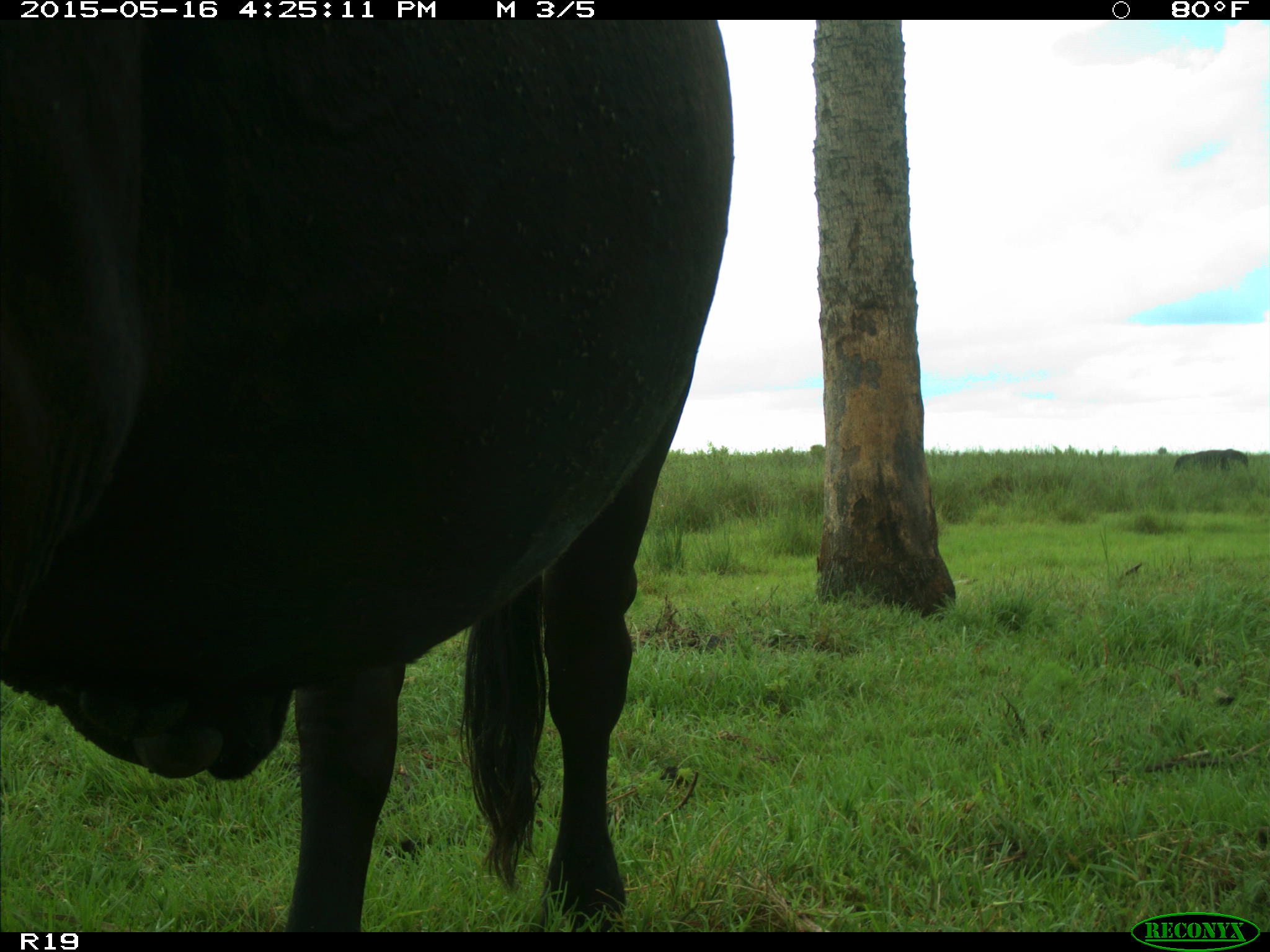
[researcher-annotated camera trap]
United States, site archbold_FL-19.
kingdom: Animalia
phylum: Chordata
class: Mammalia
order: Artiodactyla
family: Bovidae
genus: Bos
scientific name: Bos taurus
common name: domestic cow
Bos taurus (domestic cow).